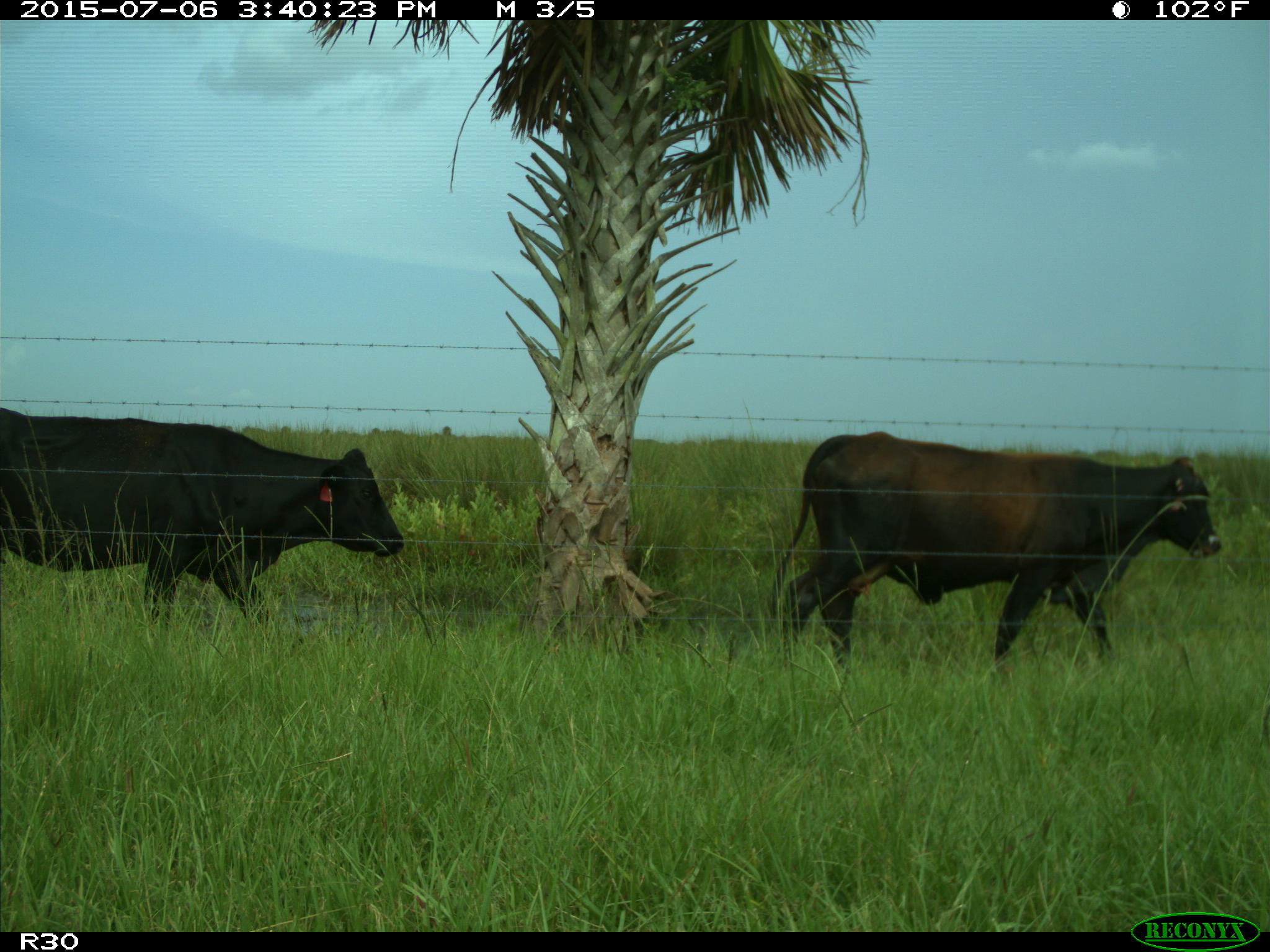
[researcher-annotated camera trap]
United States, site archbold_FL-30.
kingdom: Animalia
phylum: Chordata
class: Mammalia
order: Artiodactyla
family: Bovidae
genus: Bos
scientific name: Bos taurus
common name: domestic cow